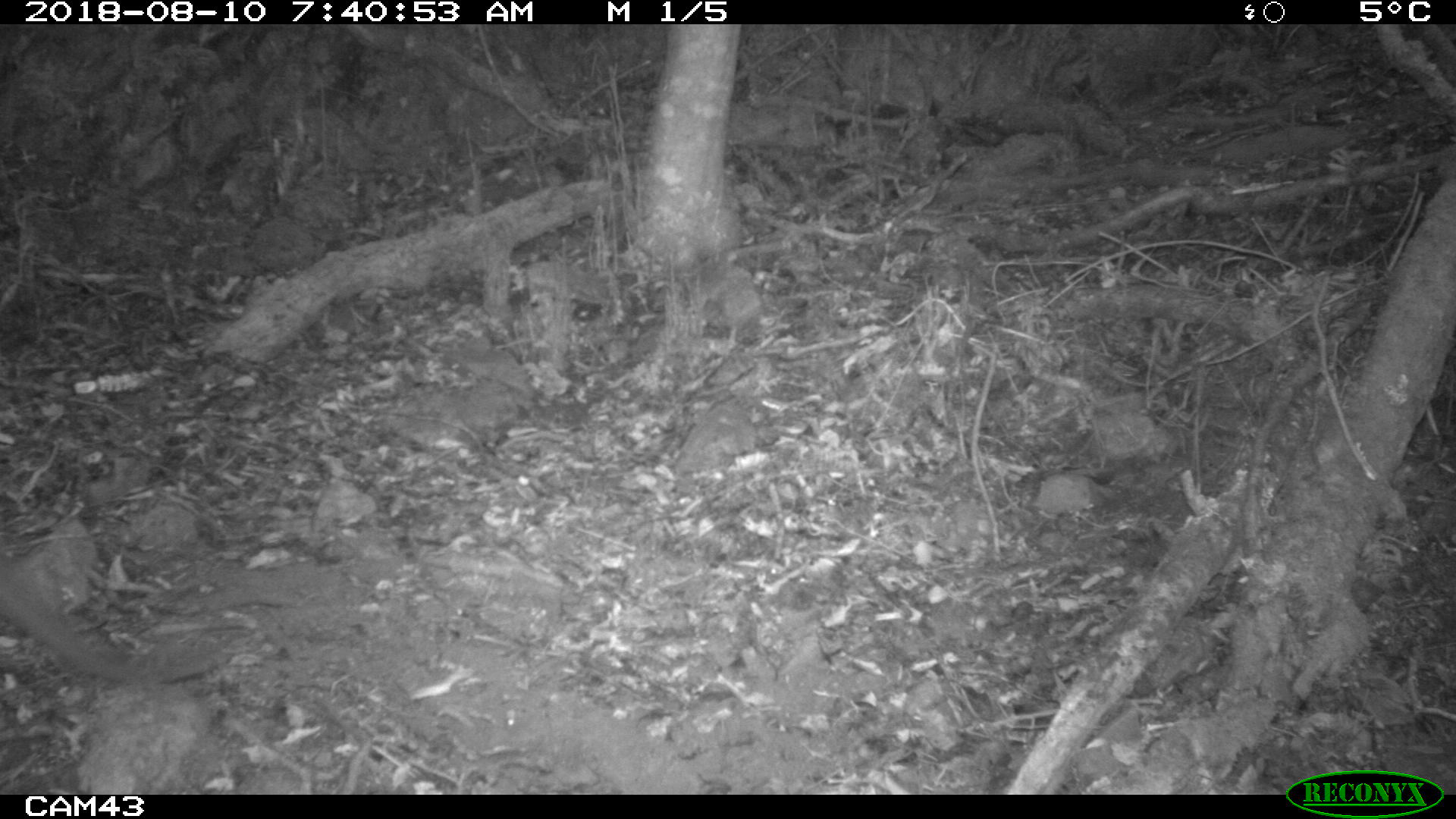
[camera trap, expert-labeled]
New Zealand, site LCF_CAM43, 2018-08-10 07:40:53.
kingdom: Animalia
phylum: Chordata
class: Mammalia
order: Diprotodontia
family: Macropodidae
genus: Notamacropus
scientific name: Notamacropus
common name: wallaby